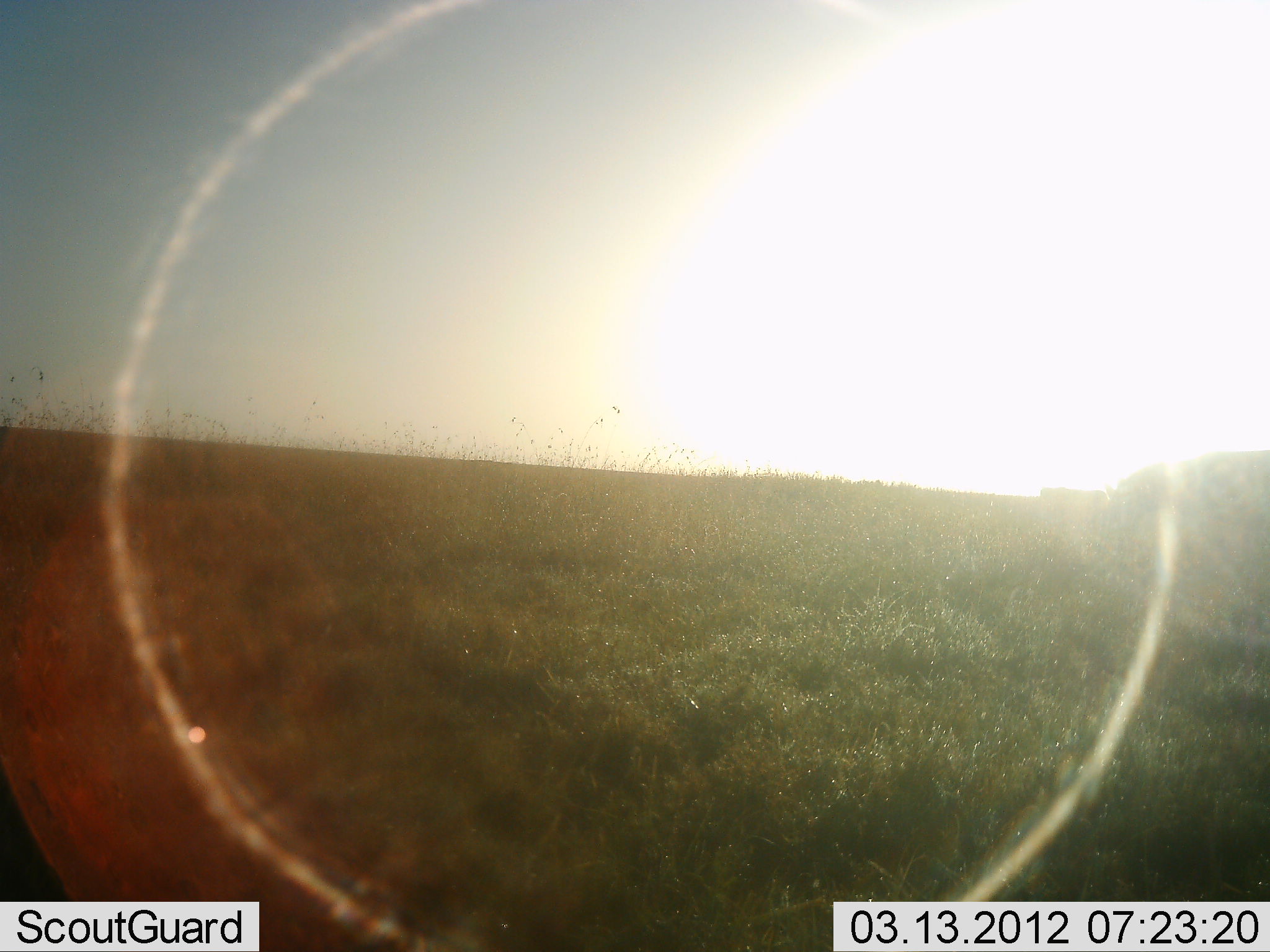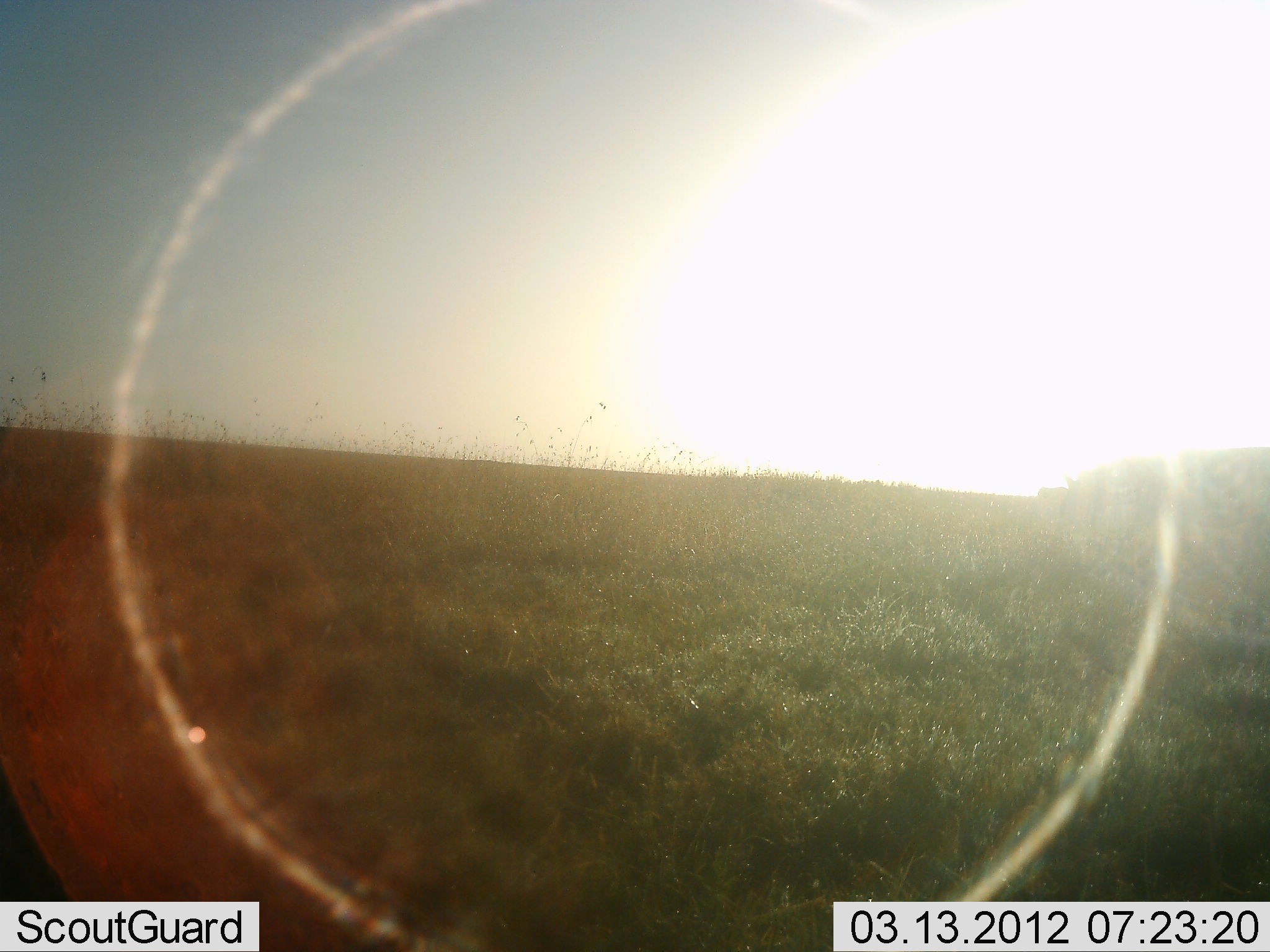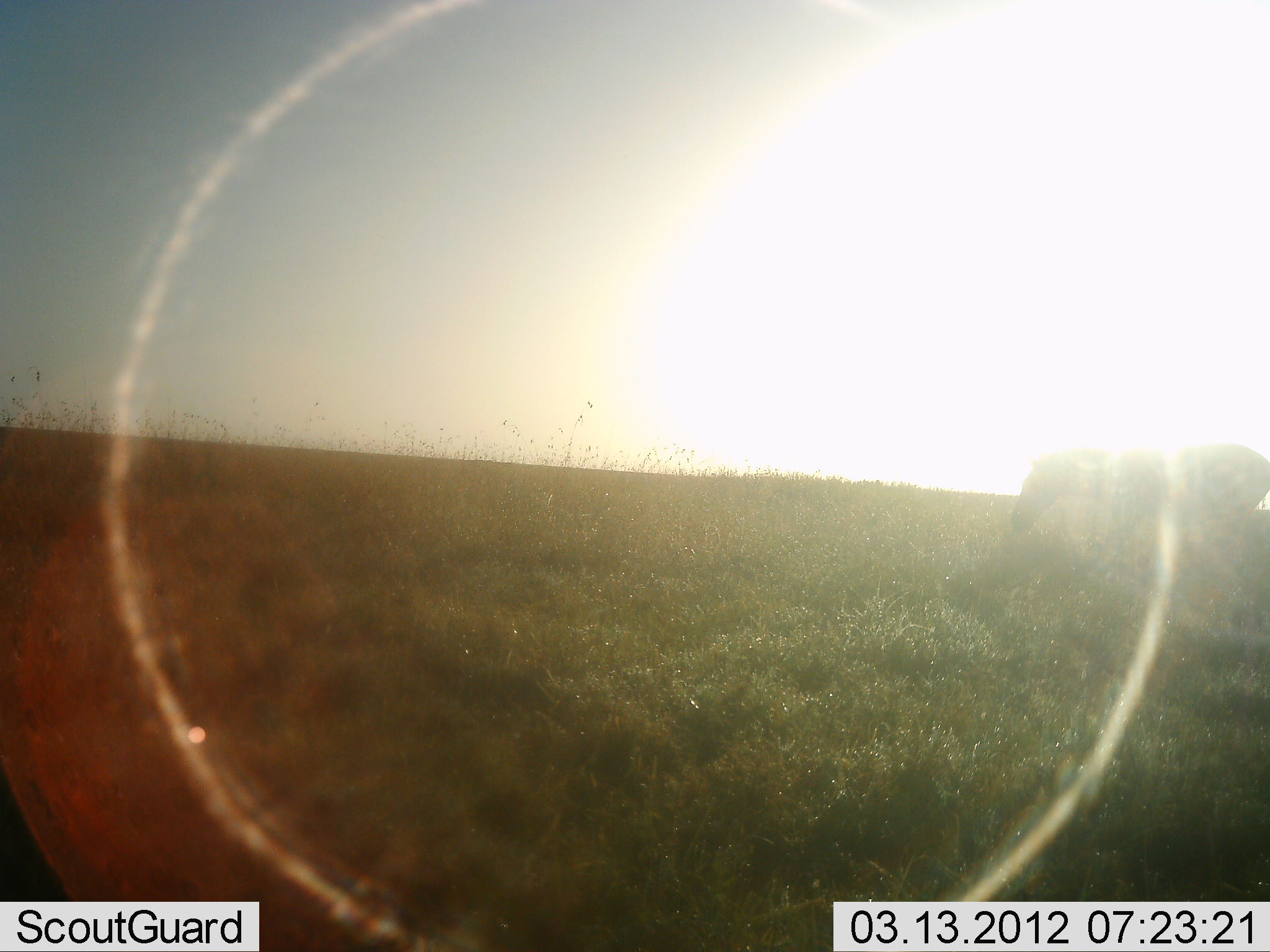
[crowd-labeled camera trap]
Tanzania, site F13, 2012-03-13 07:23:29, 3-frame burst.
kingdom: Animalia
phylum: Chordata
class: Mammalia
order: Perissodactyla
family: Equidae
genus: Equus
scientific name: Equus quagga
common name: plains zebra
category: zebra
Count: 1.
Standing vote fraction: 7%.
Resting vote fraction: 0%.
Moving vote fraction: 100%.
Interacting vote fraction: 0%.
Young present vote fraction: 0%.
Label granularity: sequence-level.